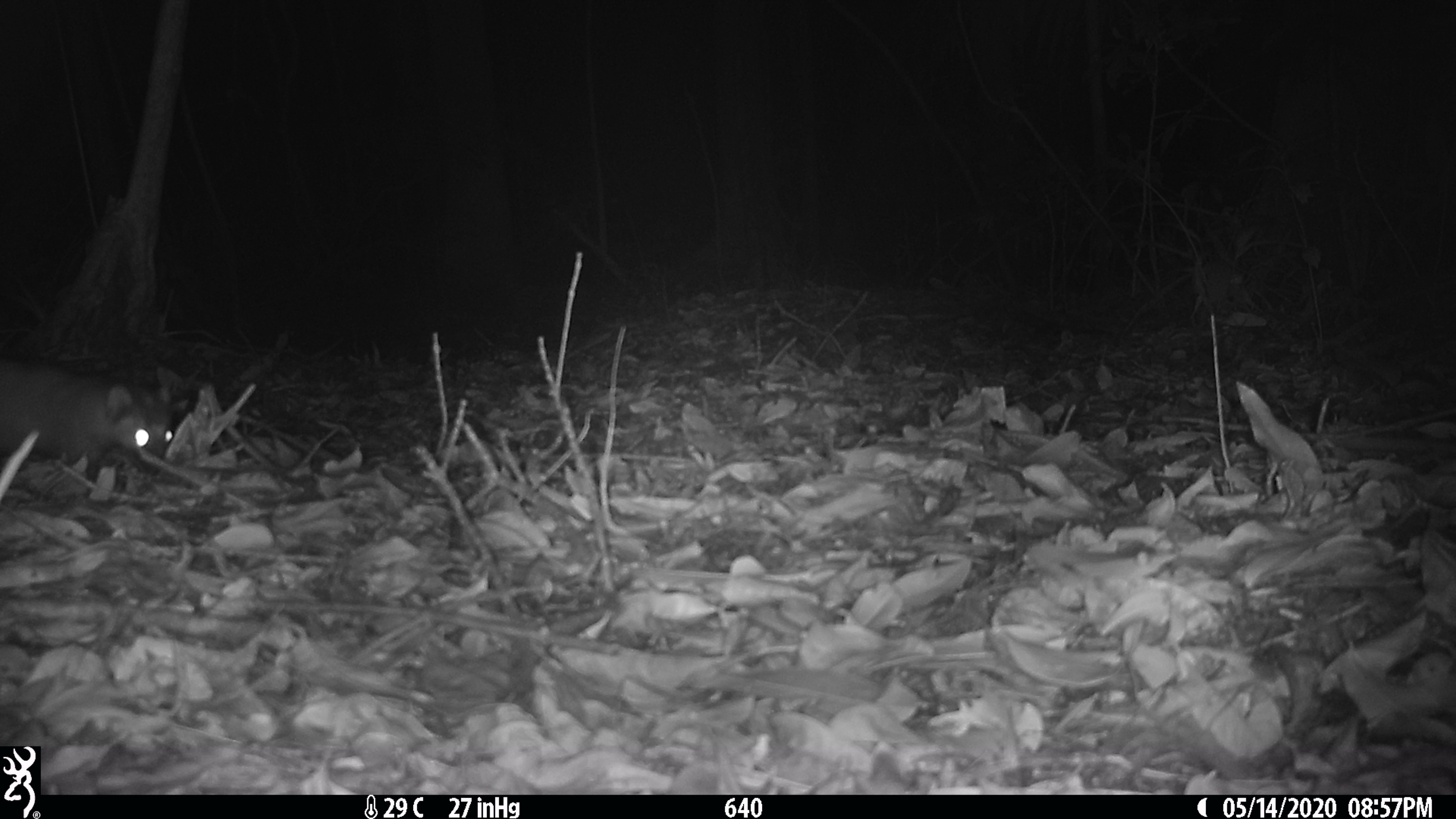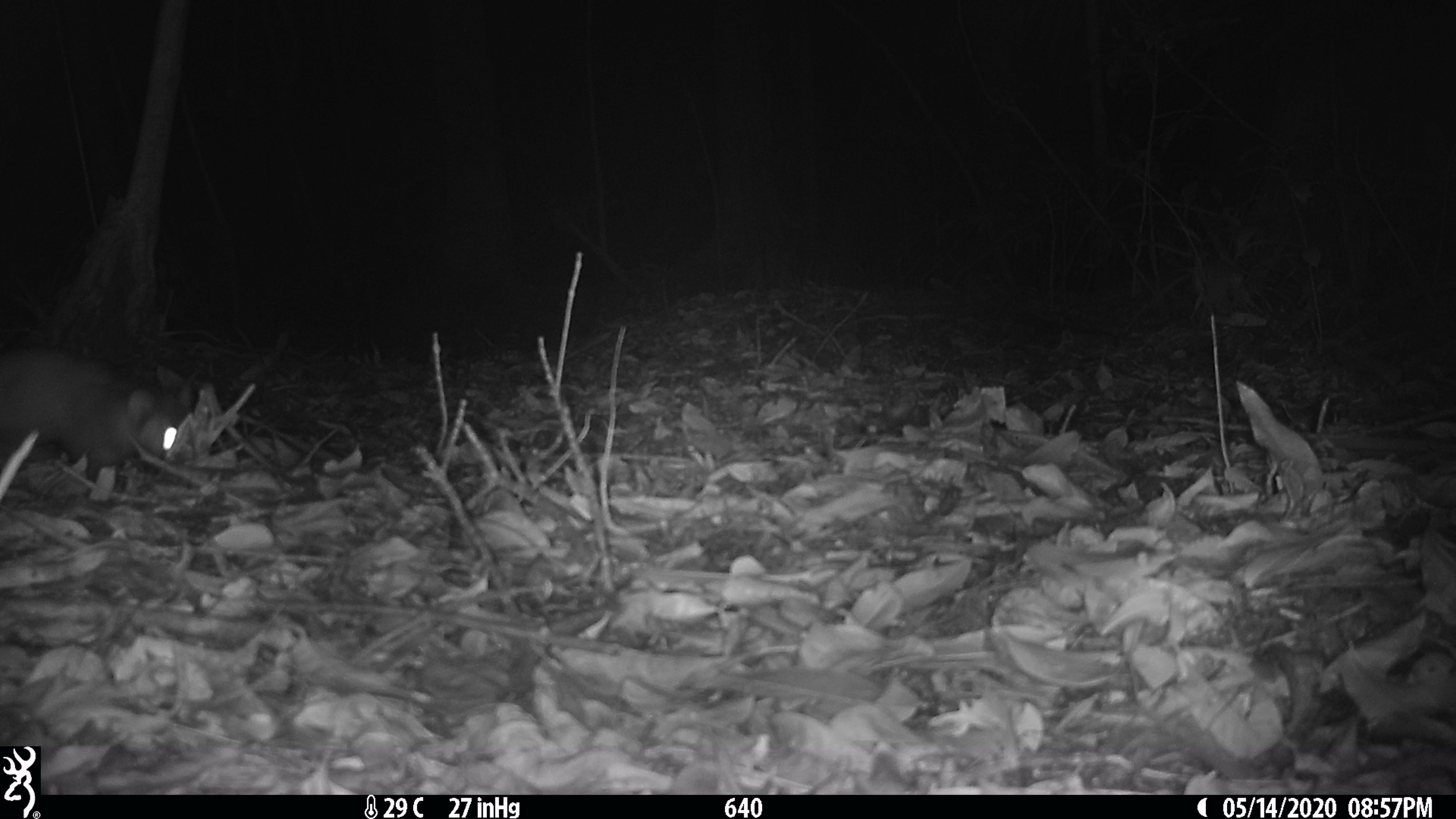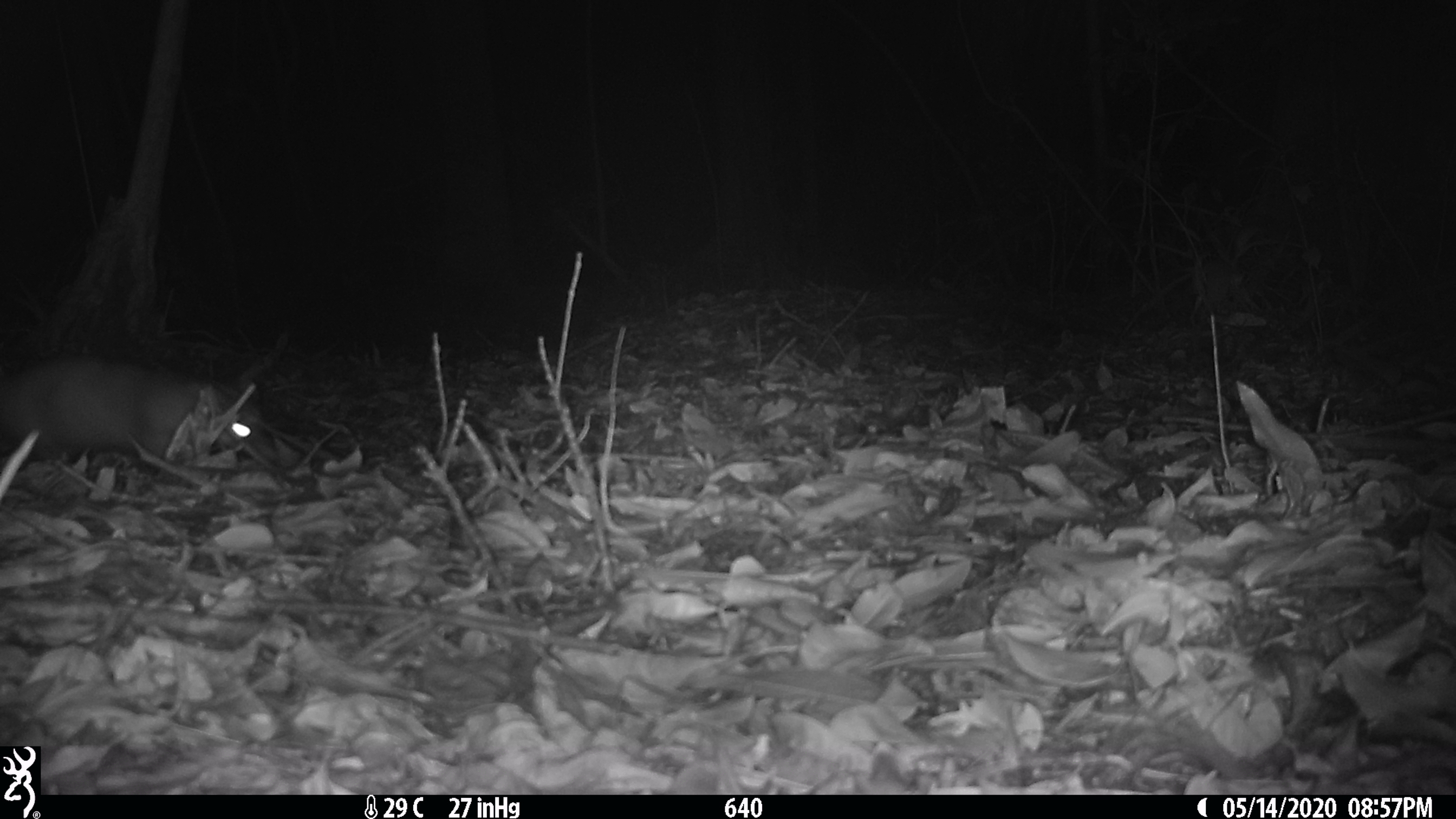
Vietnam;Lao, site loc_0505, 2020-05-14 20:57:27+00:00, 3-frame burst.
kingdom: Animalia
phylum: Chordata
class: Mammalia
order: Carnivora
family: Mustelidae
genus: Melogale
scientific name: Melogale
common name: ferret badger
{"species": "ferret badger (Melogale)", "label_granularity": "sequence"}